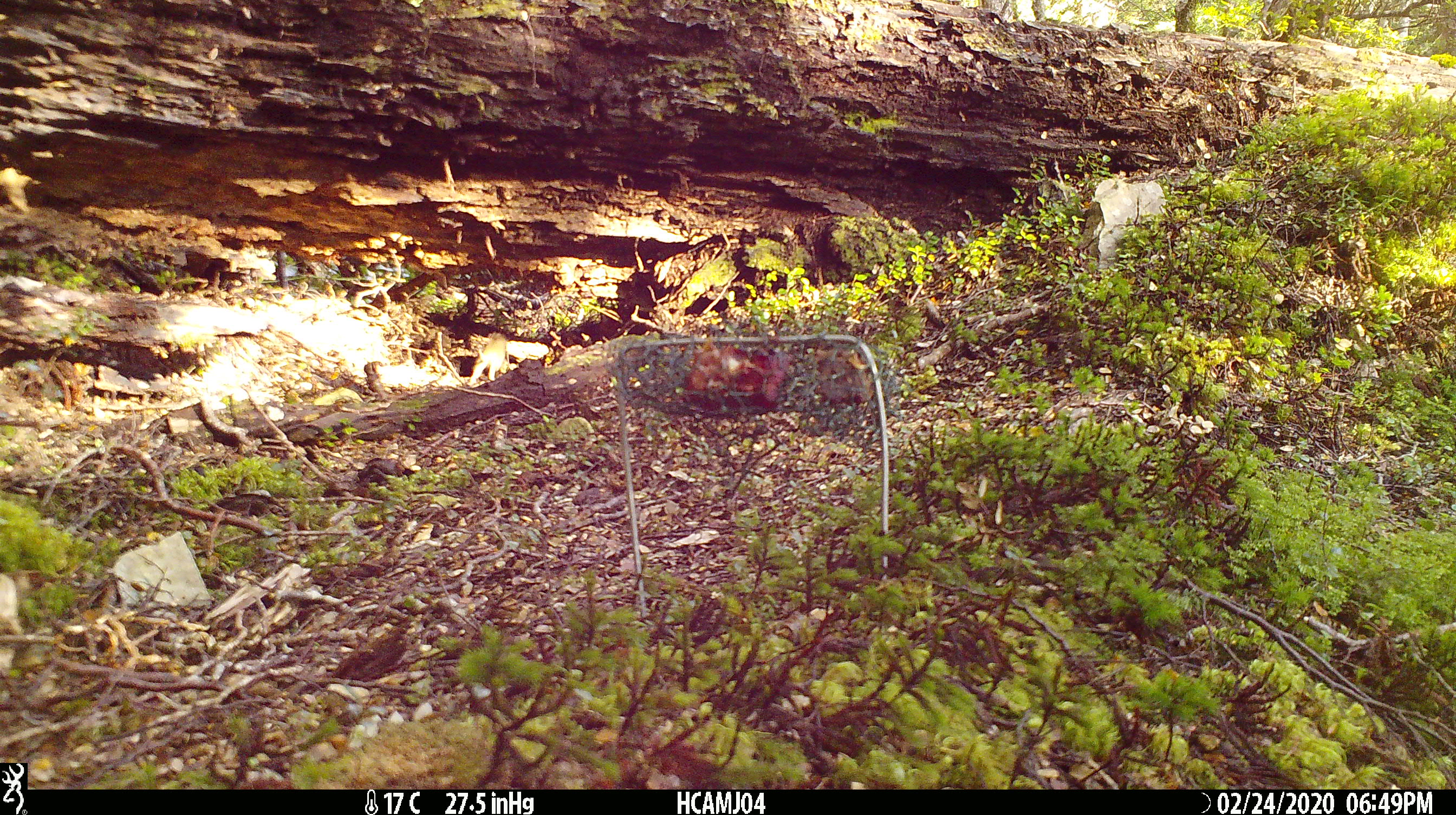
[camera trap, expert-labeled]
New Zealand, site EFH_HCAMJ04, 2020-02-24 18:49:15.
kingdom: Animalia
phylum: Chordata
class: Mammalia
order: Rodentia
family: Muridae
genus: Mus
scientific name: Mus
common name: mouse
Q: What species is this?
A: Mouse (Mus).